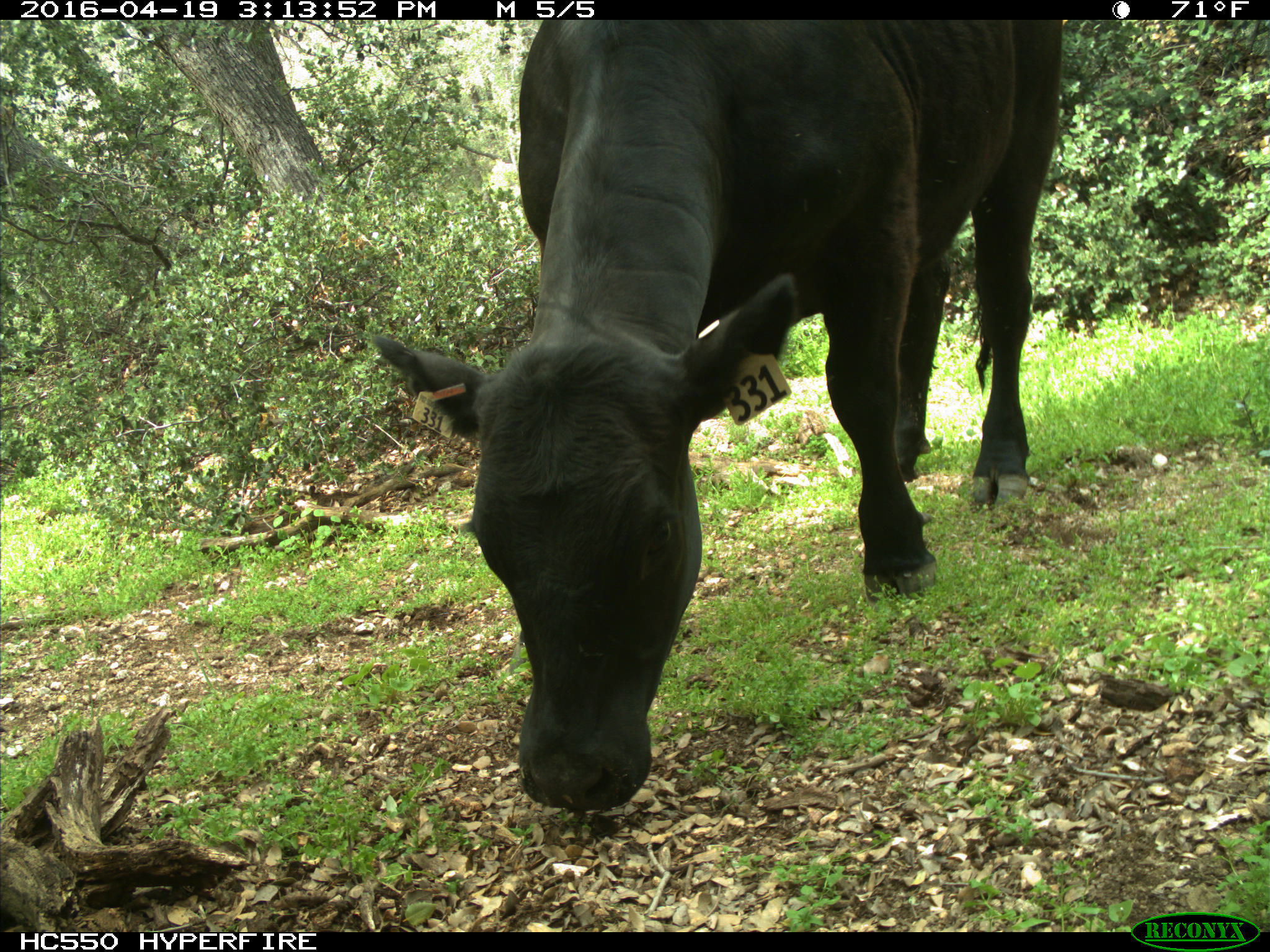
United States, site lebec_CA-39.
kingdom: Animalia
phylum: Chordata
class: Mammalia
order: Artiodactyla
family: Bovidae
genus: Bos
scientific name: Bos taurus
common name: domestic cow